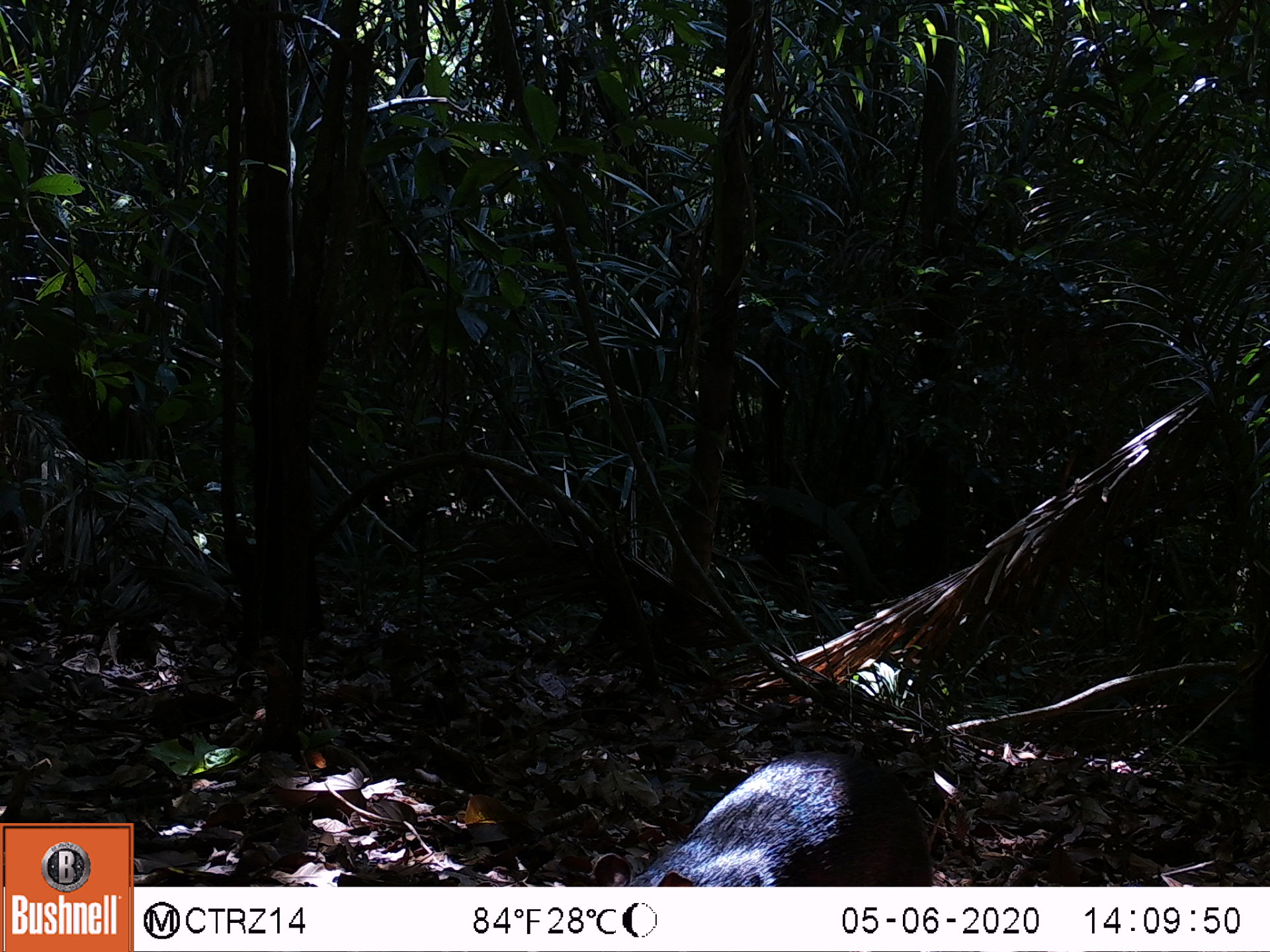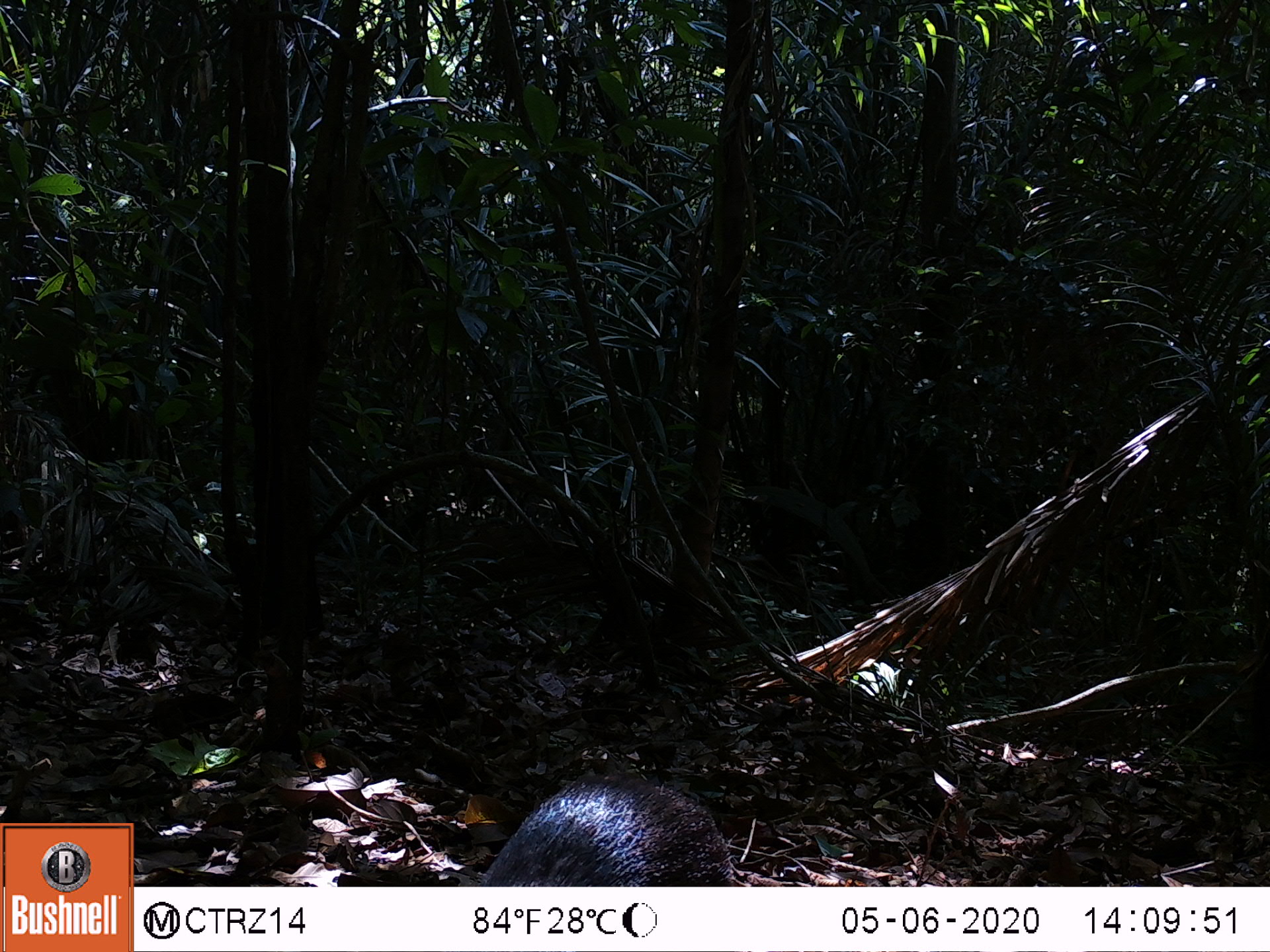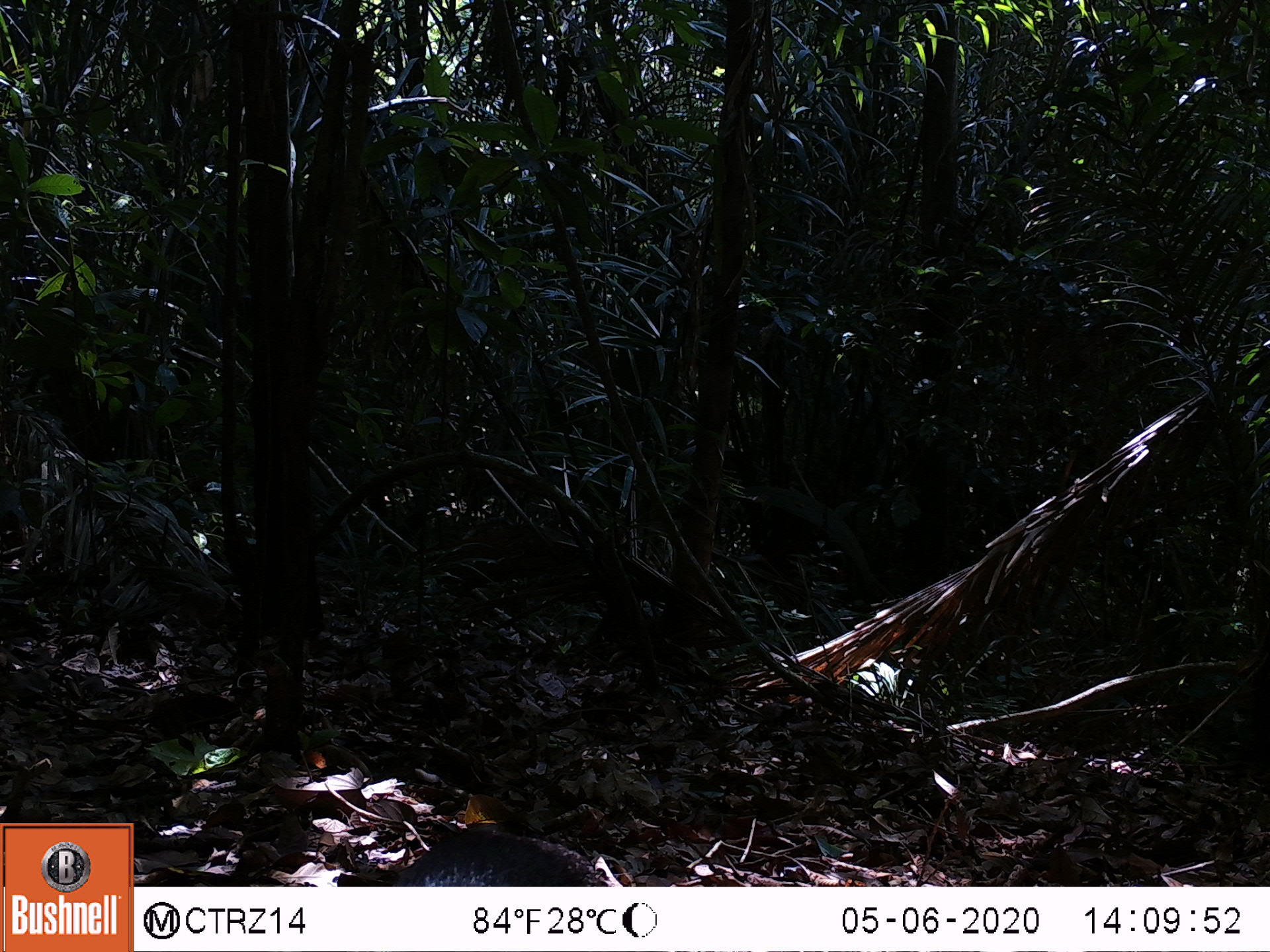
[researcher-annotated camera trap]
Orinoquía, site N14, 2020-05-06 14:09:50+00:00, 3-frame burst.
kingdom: Animalia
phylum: Chordata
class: Mammalia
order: Rodentia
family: Dasyproctidae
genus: Dasyprocta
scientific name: Dasyprocta fuliginosa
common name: black agouti